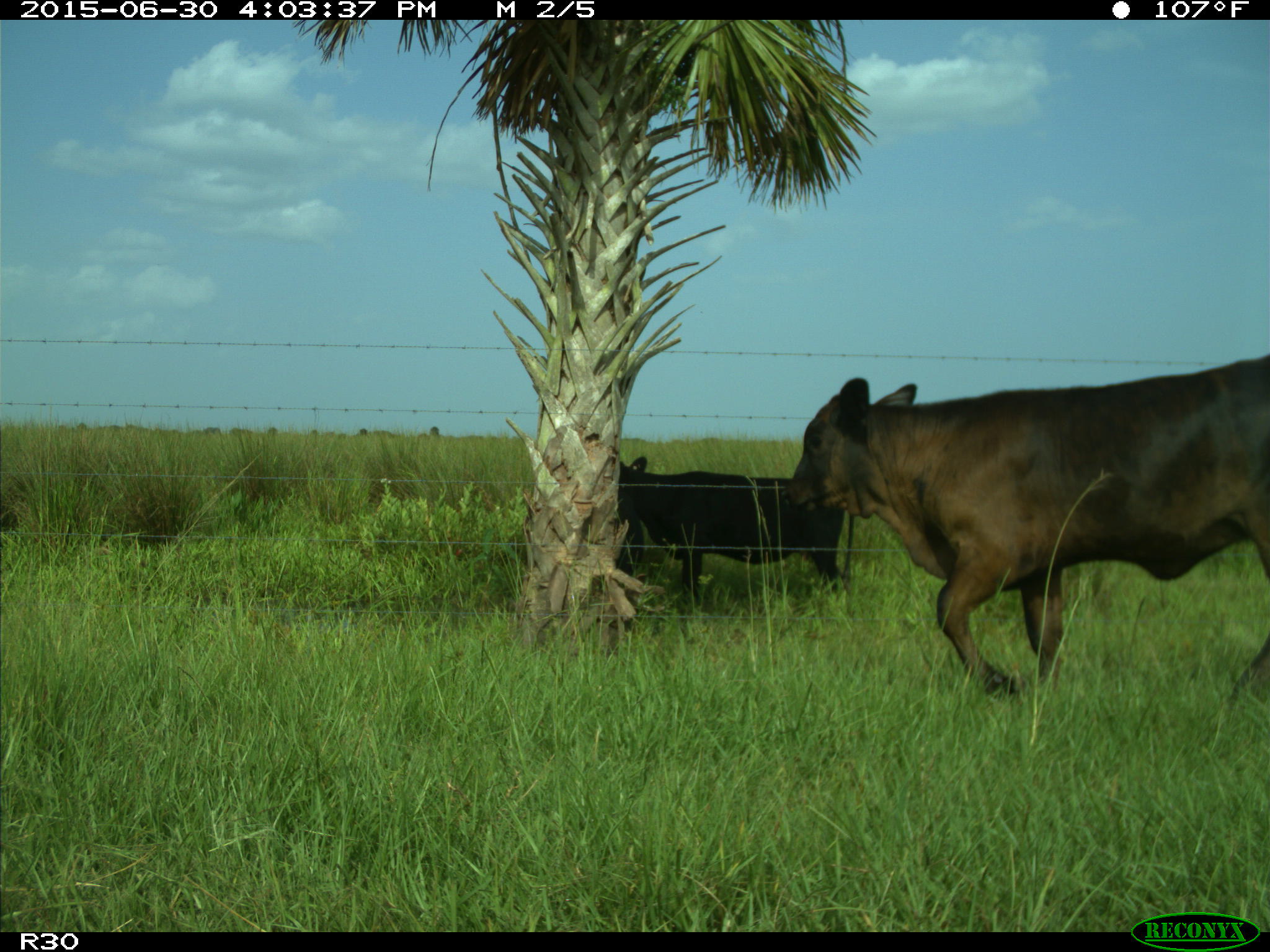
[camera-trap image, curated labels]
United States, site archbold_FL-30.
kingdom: Animalia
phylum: Chordata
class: Mammalia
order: Artiodactyla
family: Bovidae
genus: Bos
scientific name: Bos taurus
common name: domestic cow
Bos taurus (domestic cow).